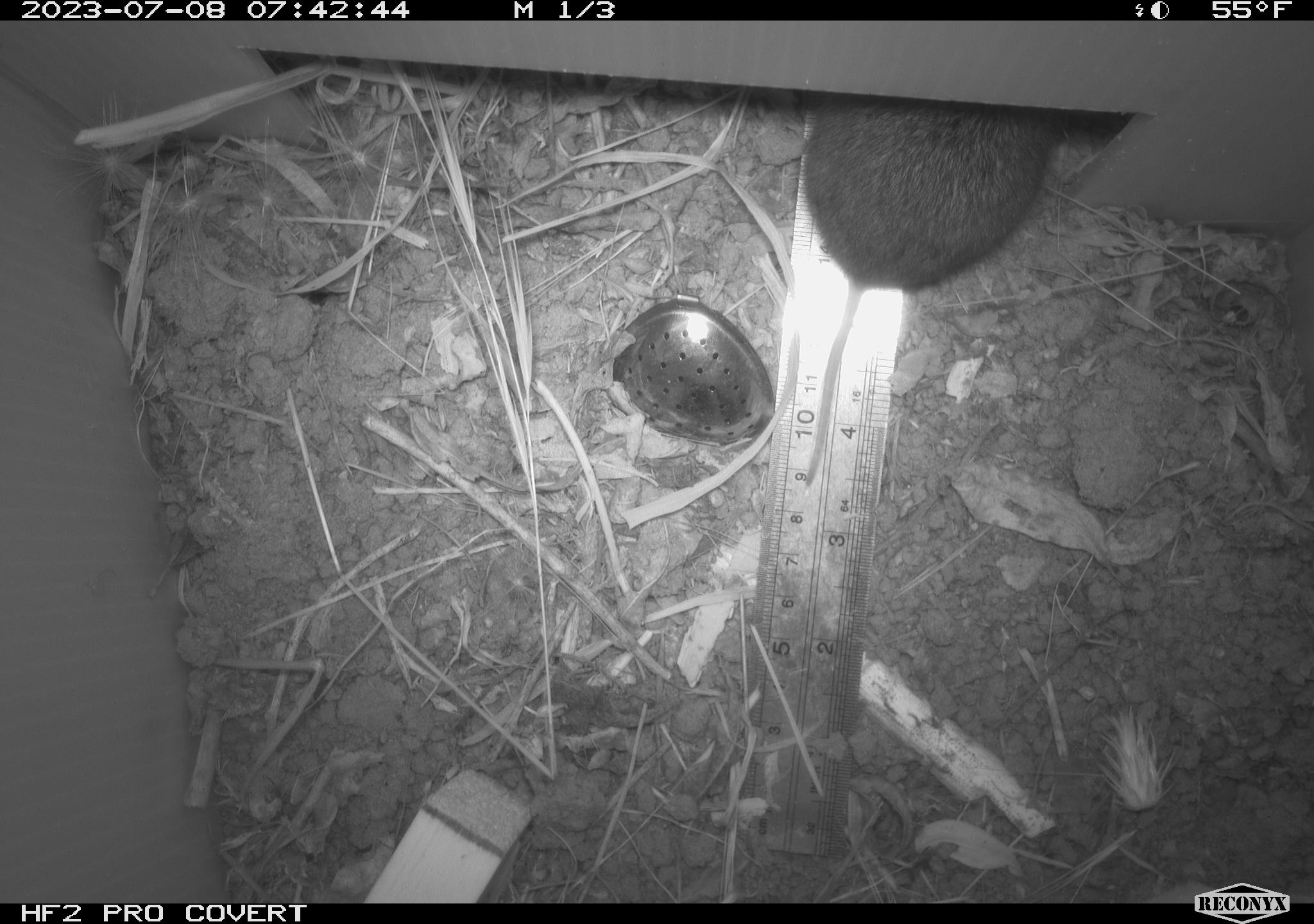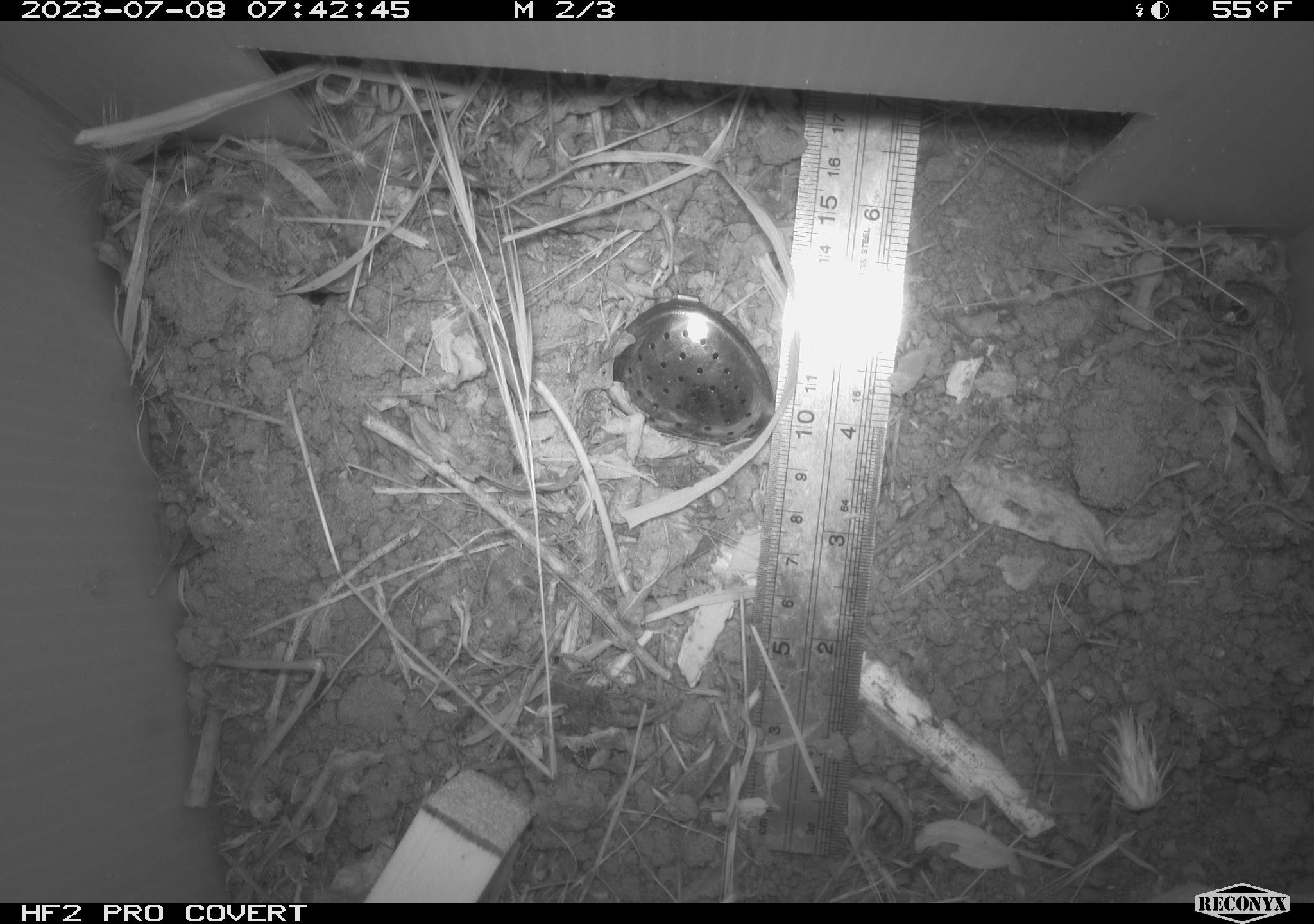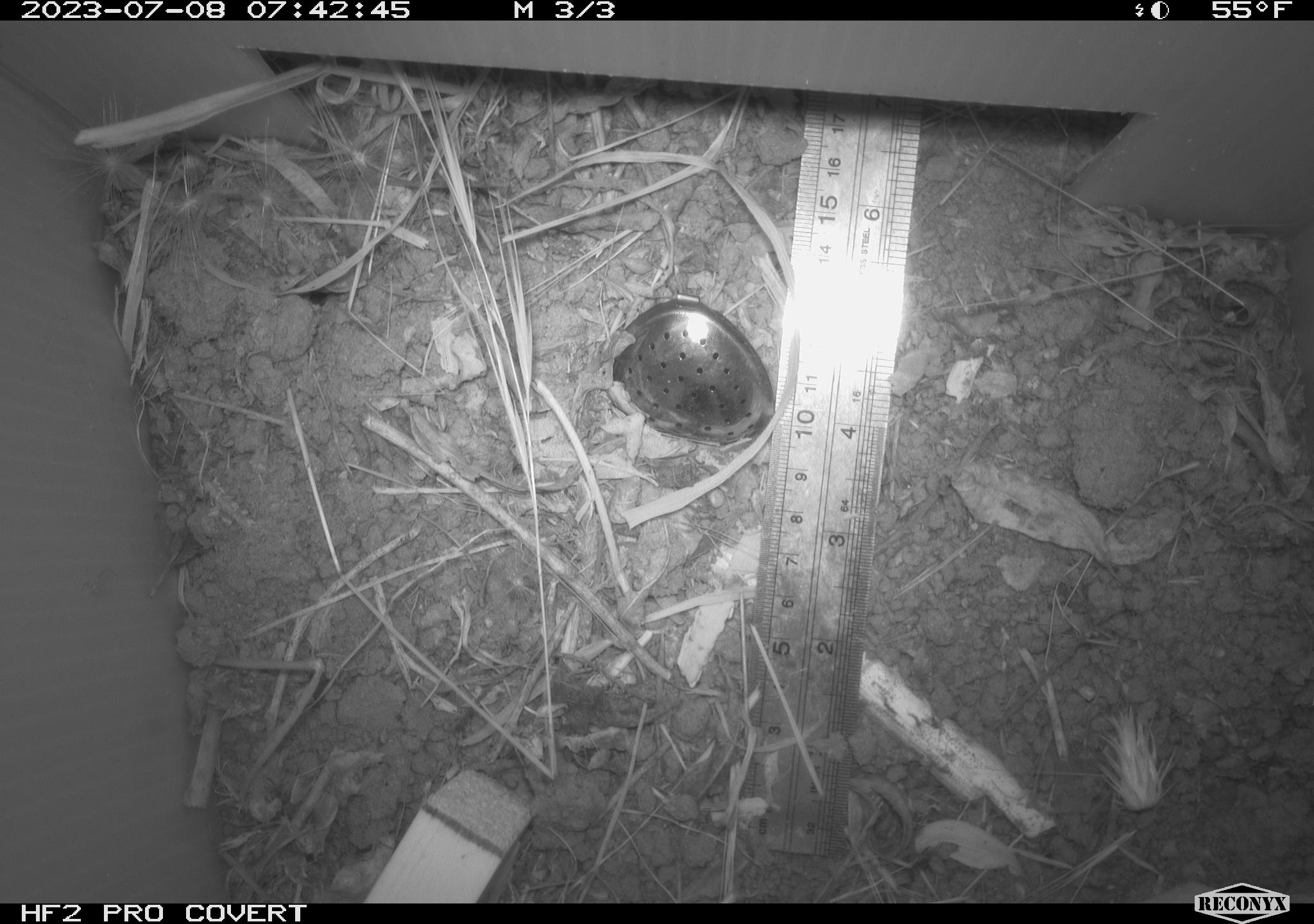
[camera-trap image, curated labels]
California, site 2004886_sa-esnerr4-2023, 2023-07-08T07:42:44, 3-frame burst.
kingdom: Animalia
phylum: Chordata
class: Mammalia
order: Rodentia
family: Cricetidae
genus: Microtus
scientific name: Microtus californicus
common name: california vole